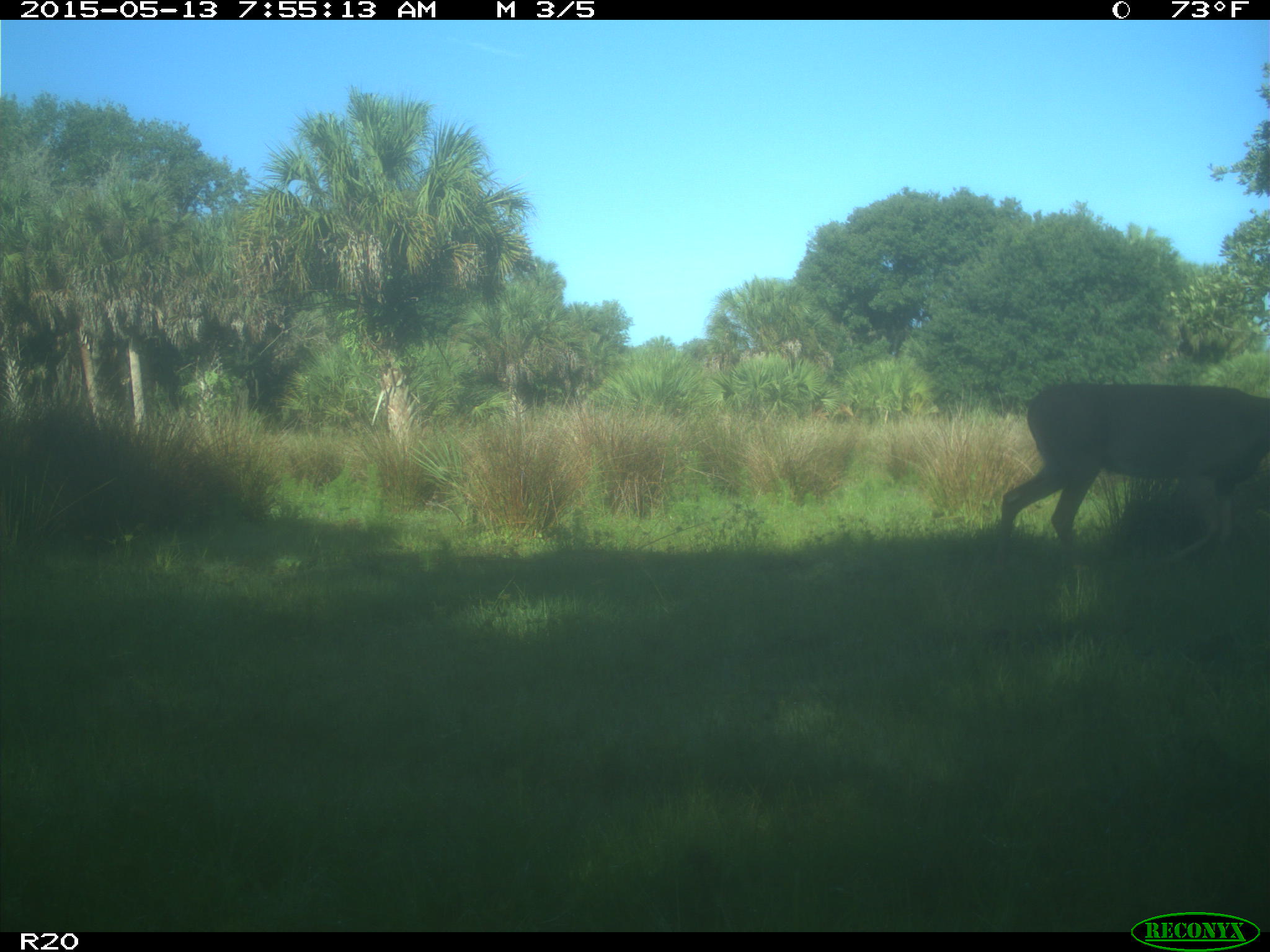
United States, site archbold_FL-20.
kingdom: Animalia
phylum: Chordata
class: Mammalia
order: Artiodactyla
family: Cervidae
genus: Odocoileus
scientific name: Odocoileus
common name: deer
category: unidentified deer